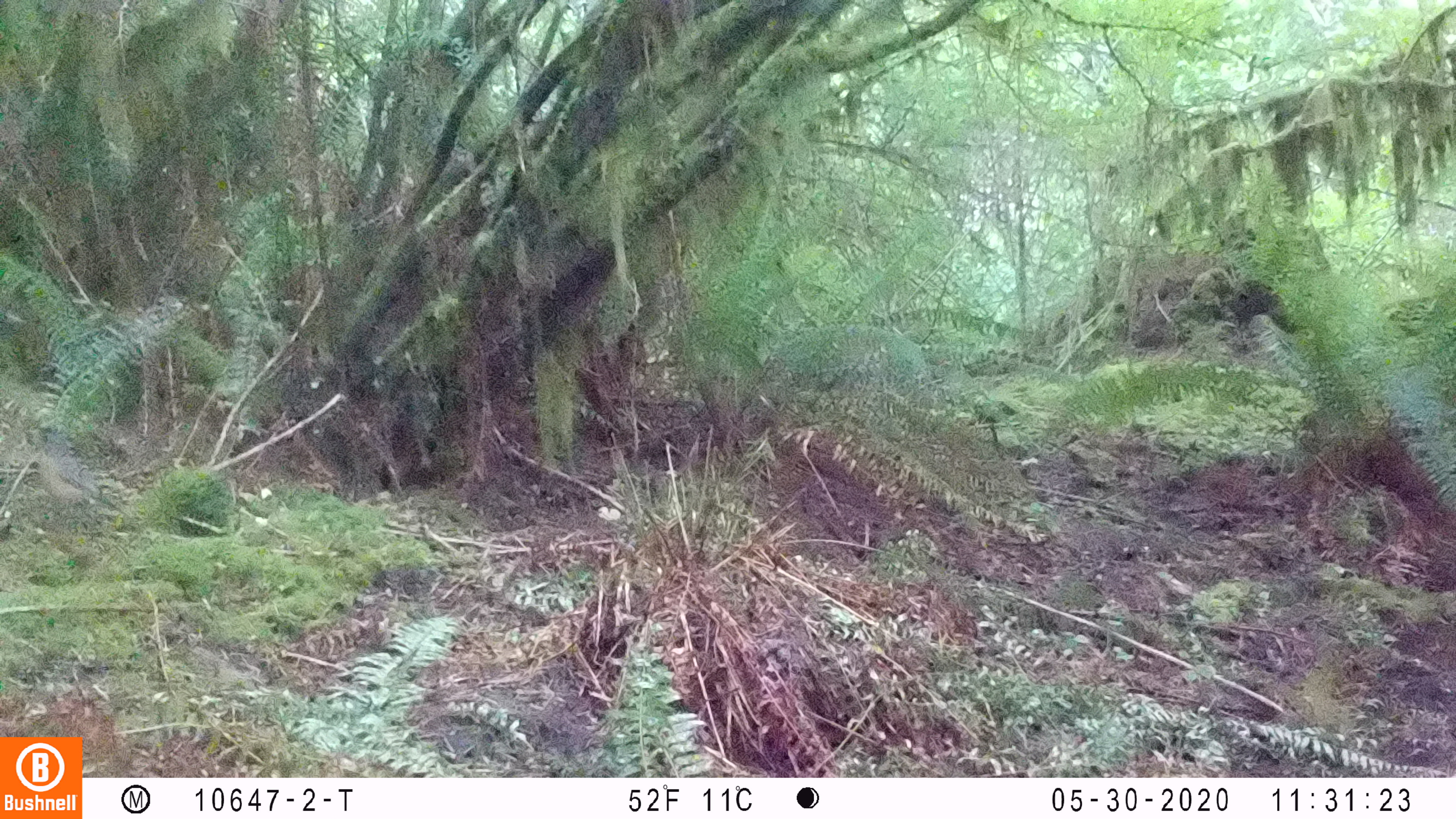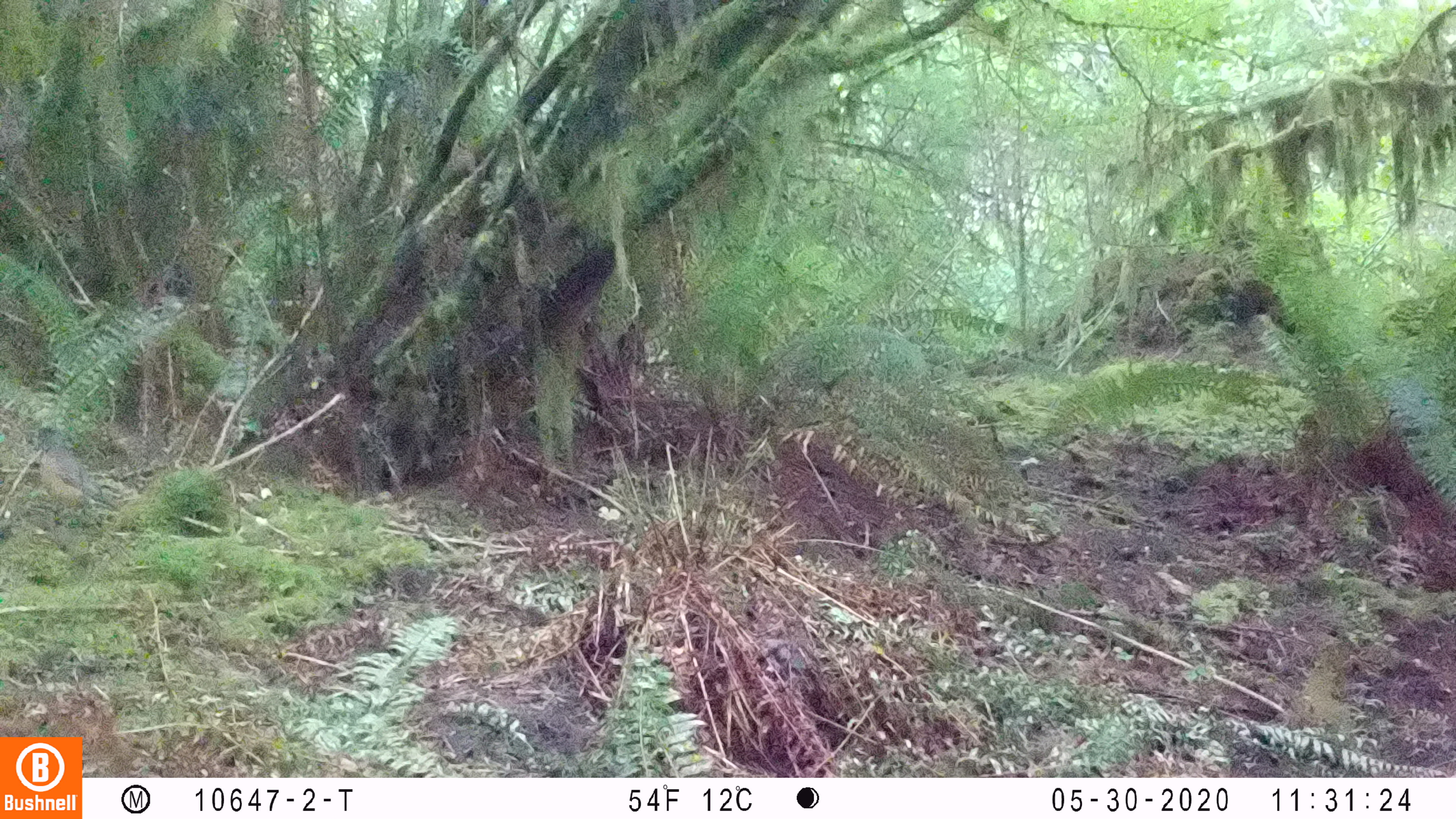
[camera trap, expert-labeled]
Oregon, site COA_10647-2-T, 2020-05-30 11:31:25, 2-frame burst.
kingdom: Animalia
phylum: Chordata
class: Aves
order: Passeriformes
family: Turdidae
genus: Turdus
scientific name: Turdus migratorius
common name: american robin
American robin (Turdus migratorius).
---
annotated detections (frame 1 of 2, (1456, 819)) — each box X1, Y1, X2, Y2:
american robin: 21, 418, 135, 539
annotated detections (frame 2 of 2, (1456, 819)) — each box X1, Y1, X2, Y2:
american robin: 21, 418, 132, 525